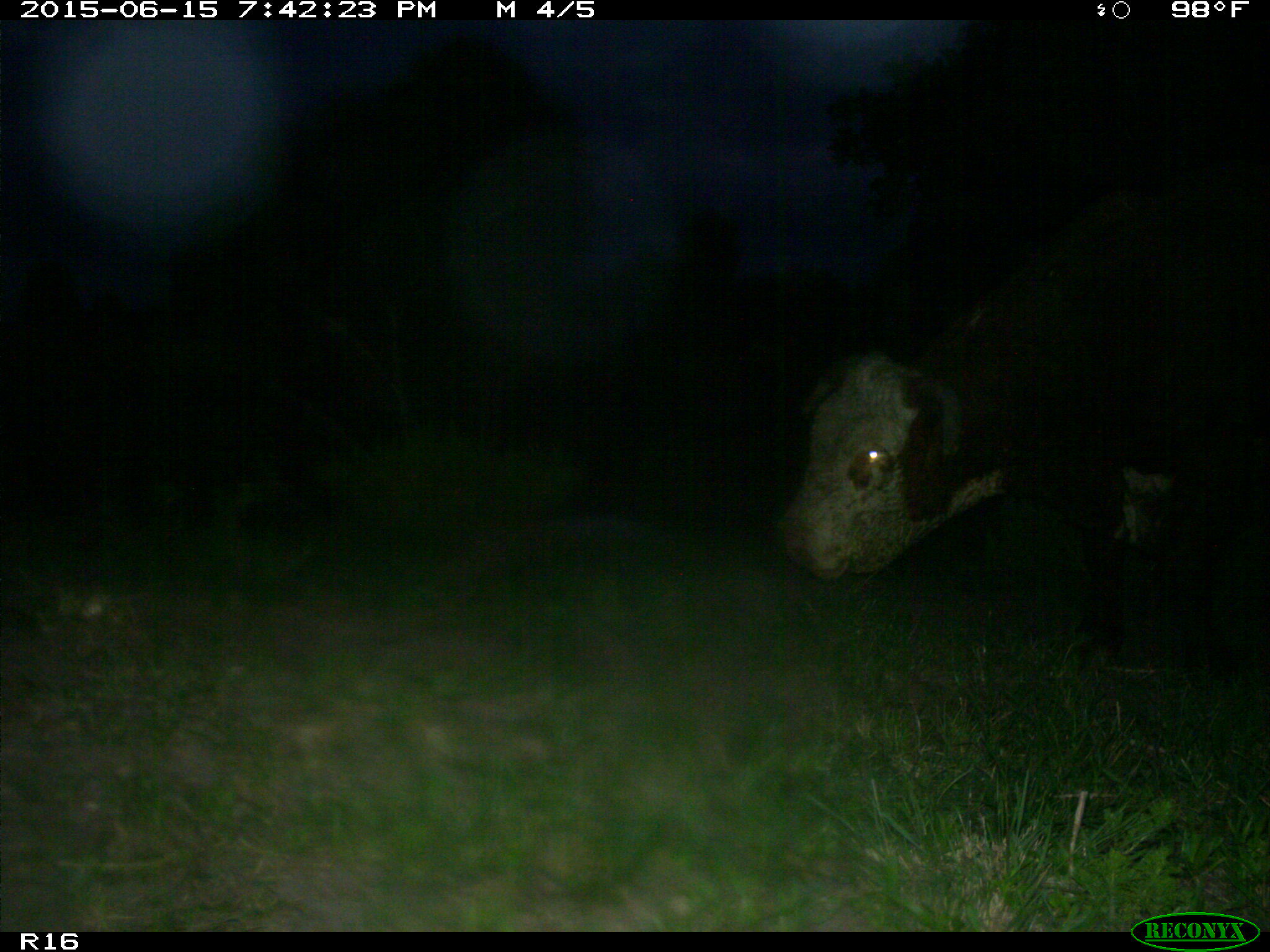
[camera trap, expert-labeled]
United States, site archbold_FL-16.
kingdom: Animalia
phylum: Chordata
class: Mammalia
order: Artiodactyla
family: Bovidae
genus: Bos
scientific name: Bos taurus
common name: domestic cow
Bos taurus (domestic cow).